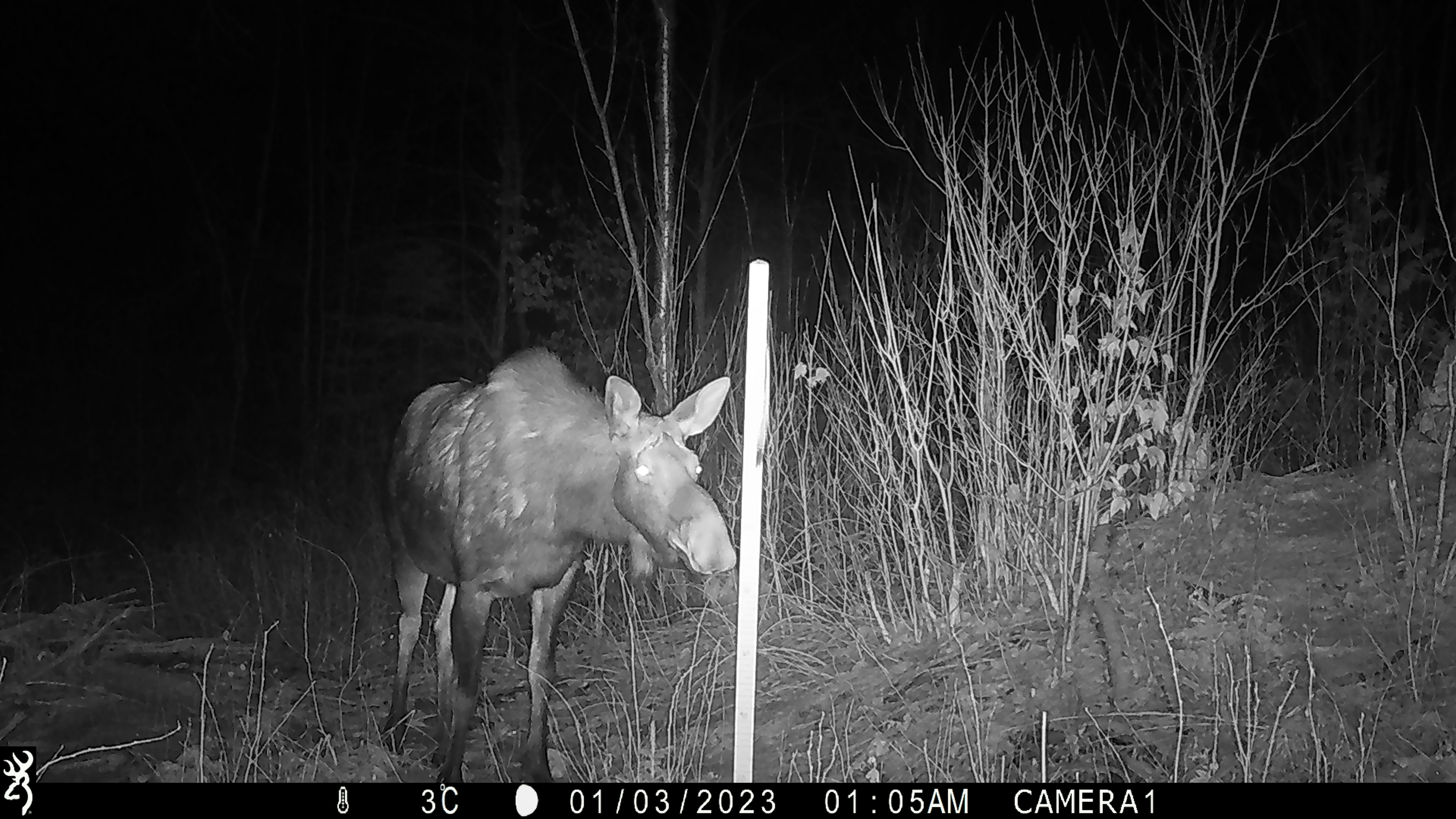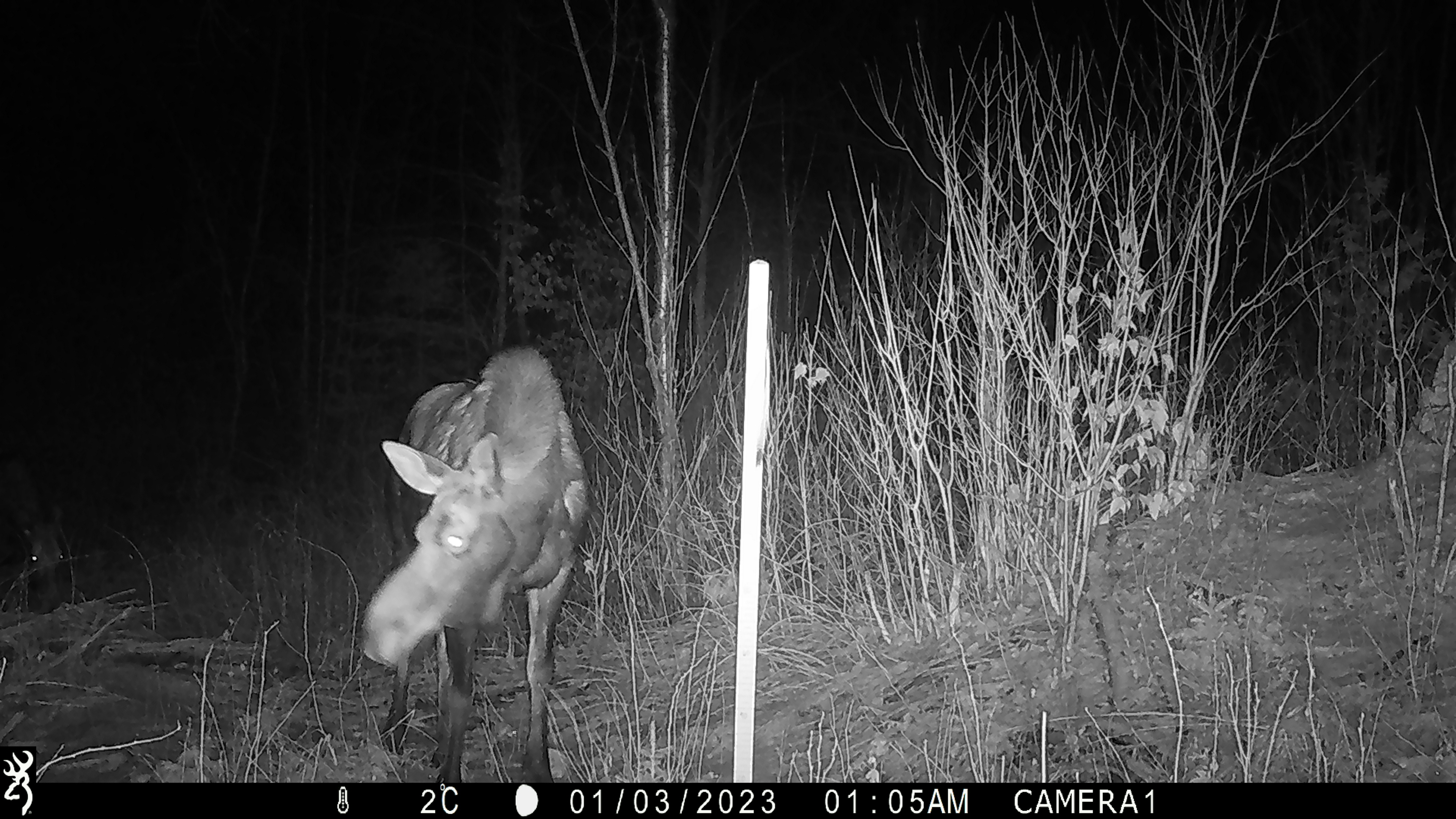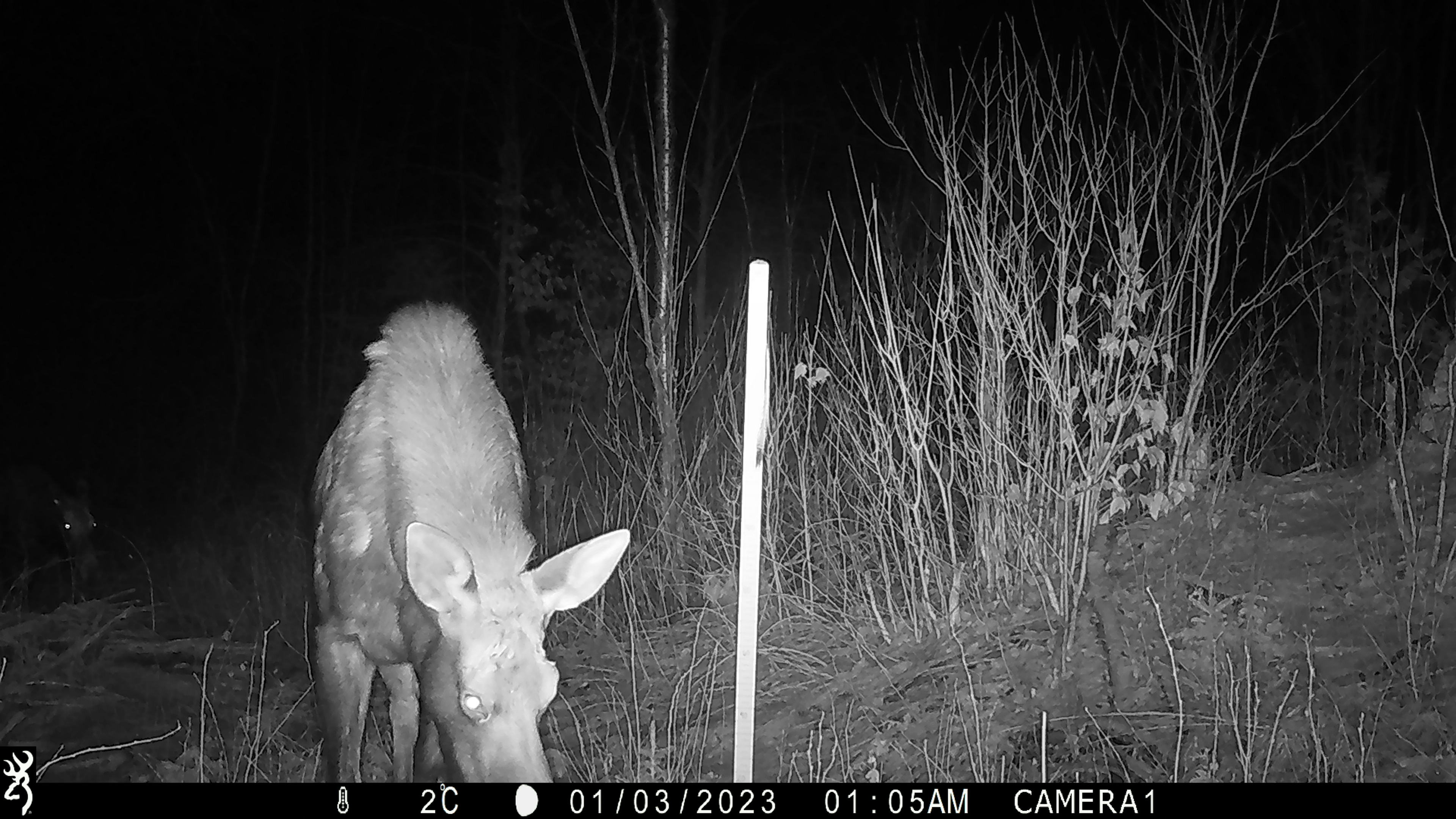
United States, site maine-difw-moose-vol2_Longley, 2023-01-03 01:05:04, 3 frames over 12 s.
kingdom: Animalia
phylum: Chordata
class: Mammalia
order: Artiodactyla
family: Cervidae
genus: Alces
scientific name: Alces alces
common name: moose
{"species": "moose (Alces alces)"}